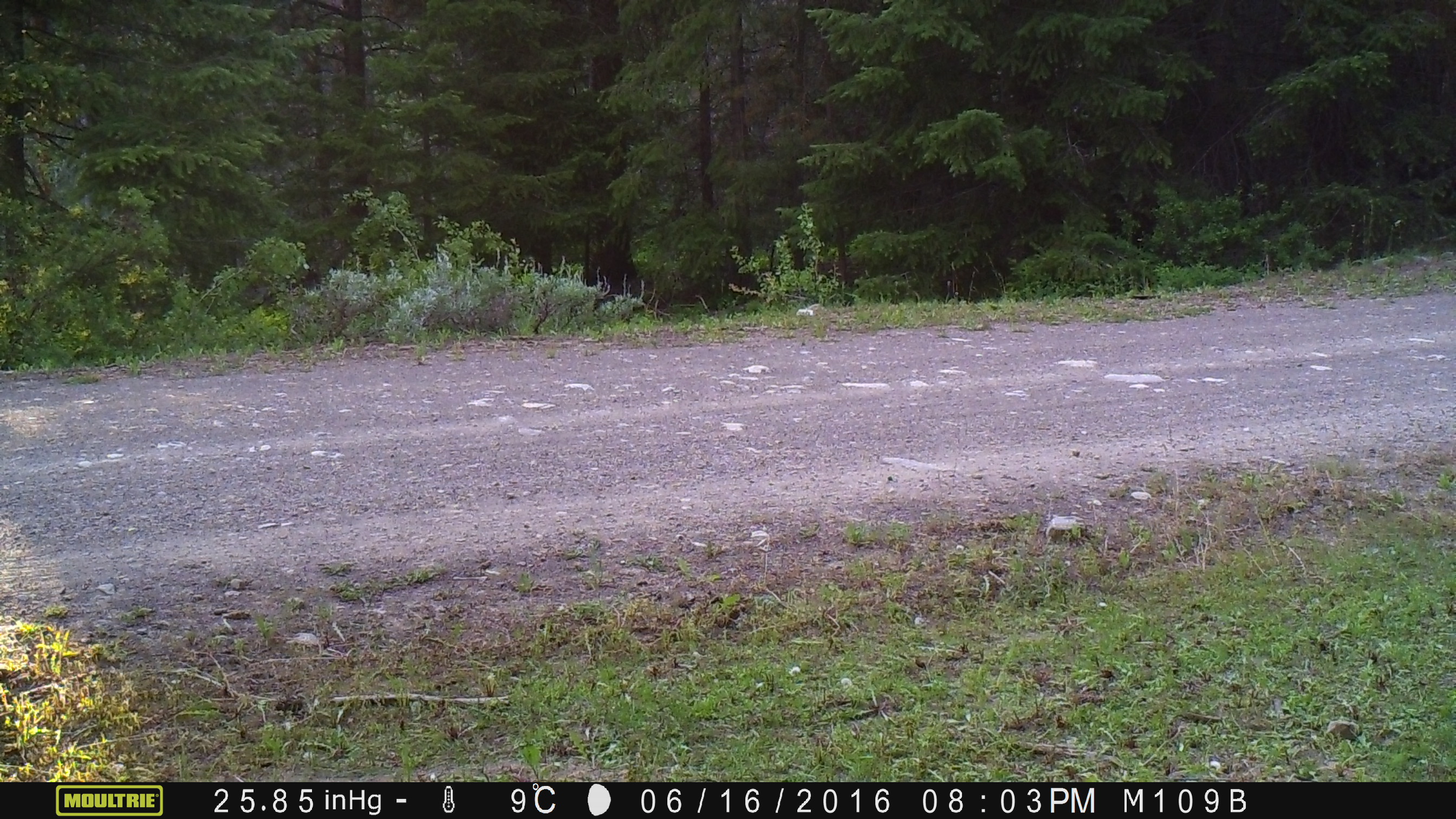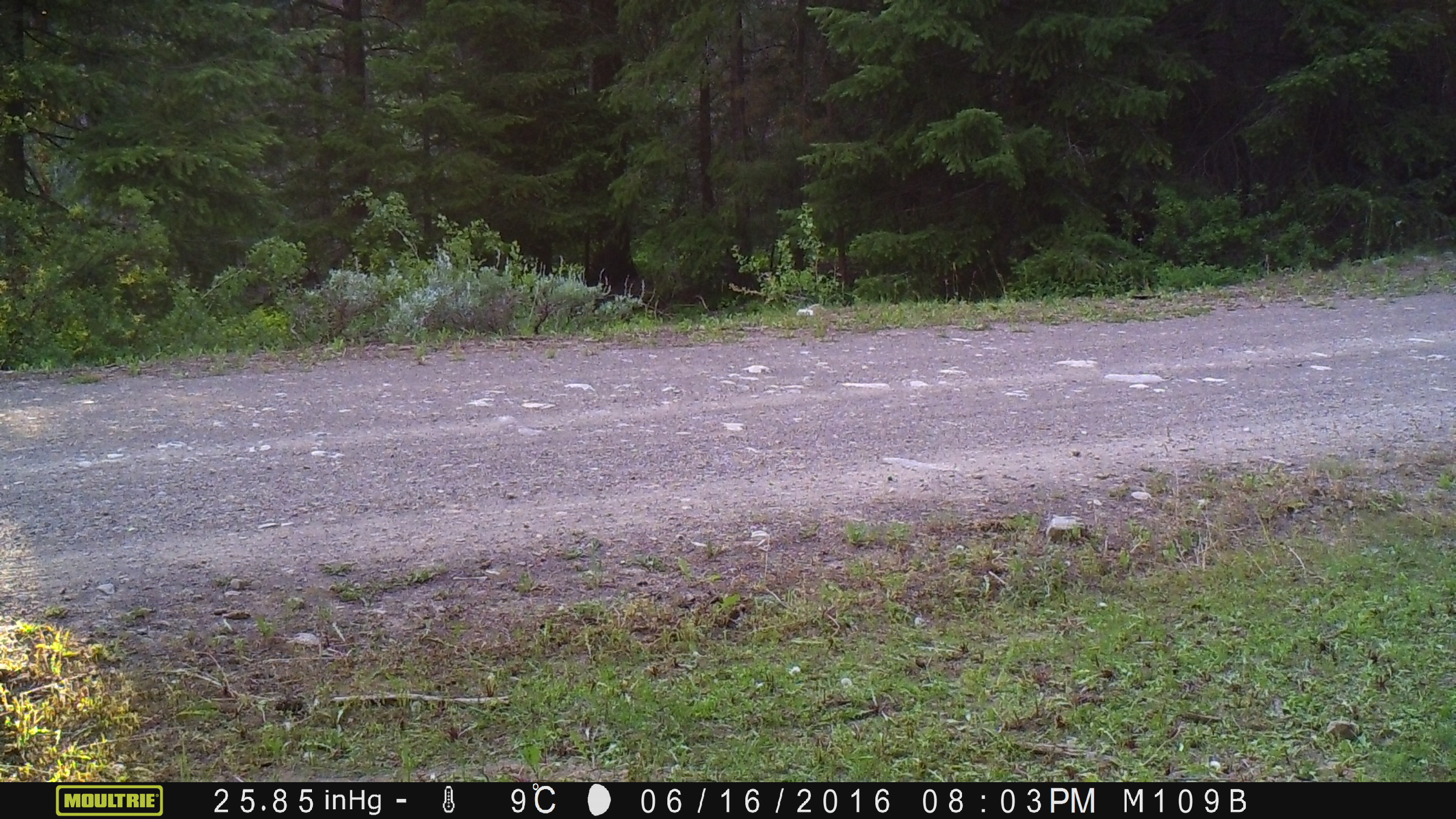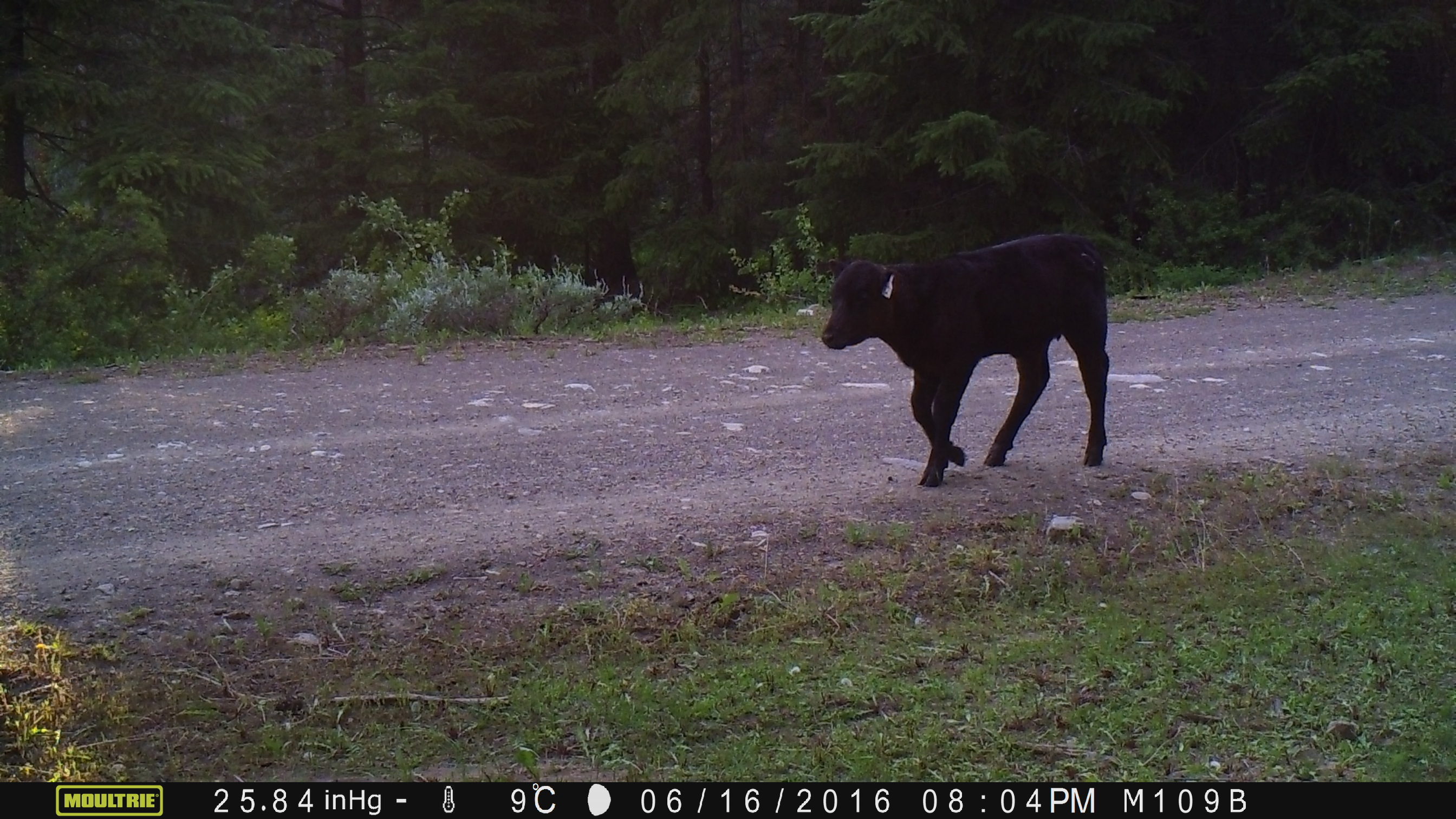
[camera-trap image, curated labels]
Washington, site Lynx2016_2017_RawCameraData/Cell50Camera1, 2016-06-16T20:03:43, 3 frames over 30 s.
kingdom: Animalia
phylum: Chordata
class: Mammalia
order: Artiodactyla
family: Bovidae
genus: Bos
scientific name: Bos taurus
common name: domestic cattle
Domestic cattle (Bos taurus). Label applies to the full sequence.